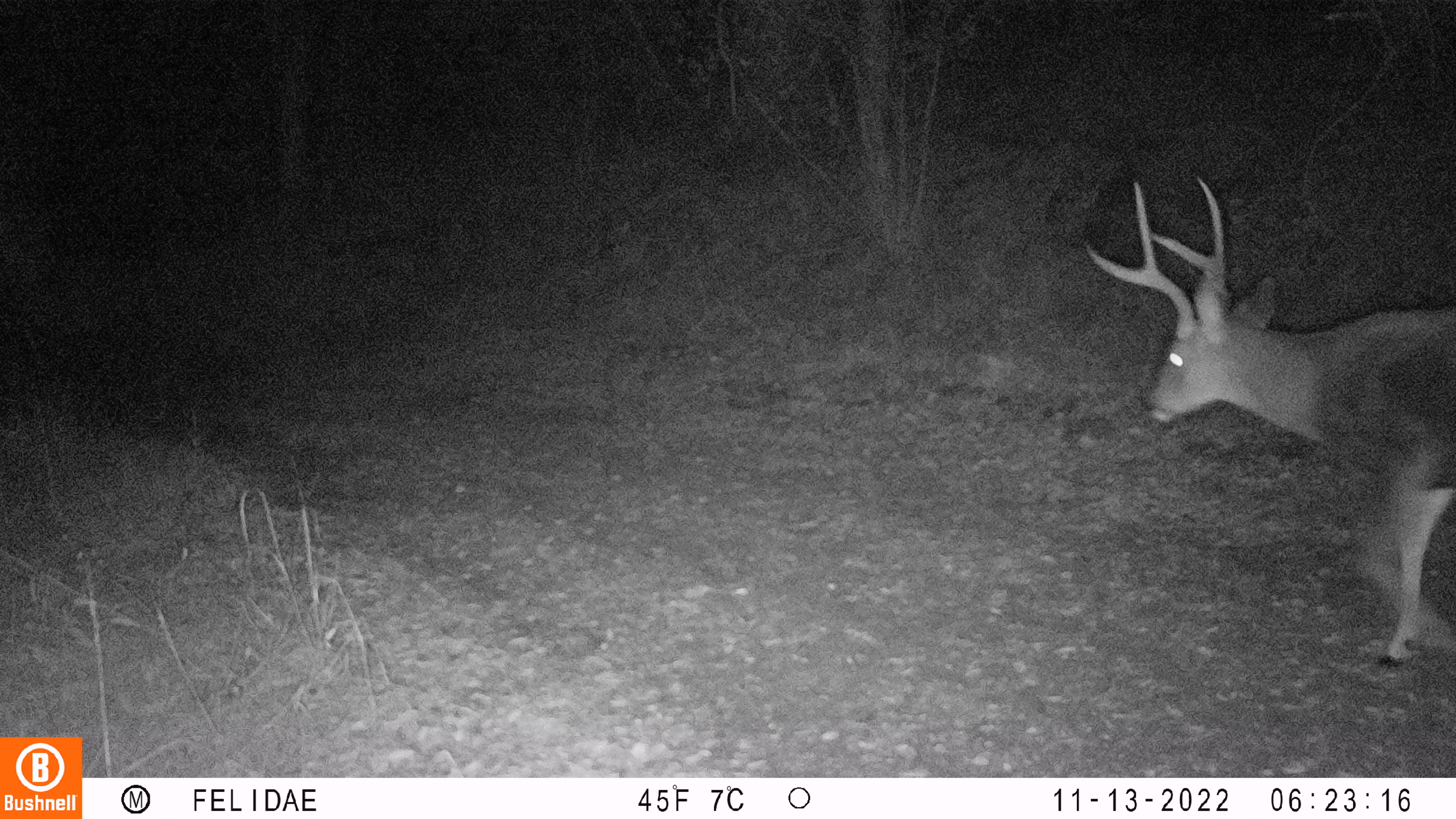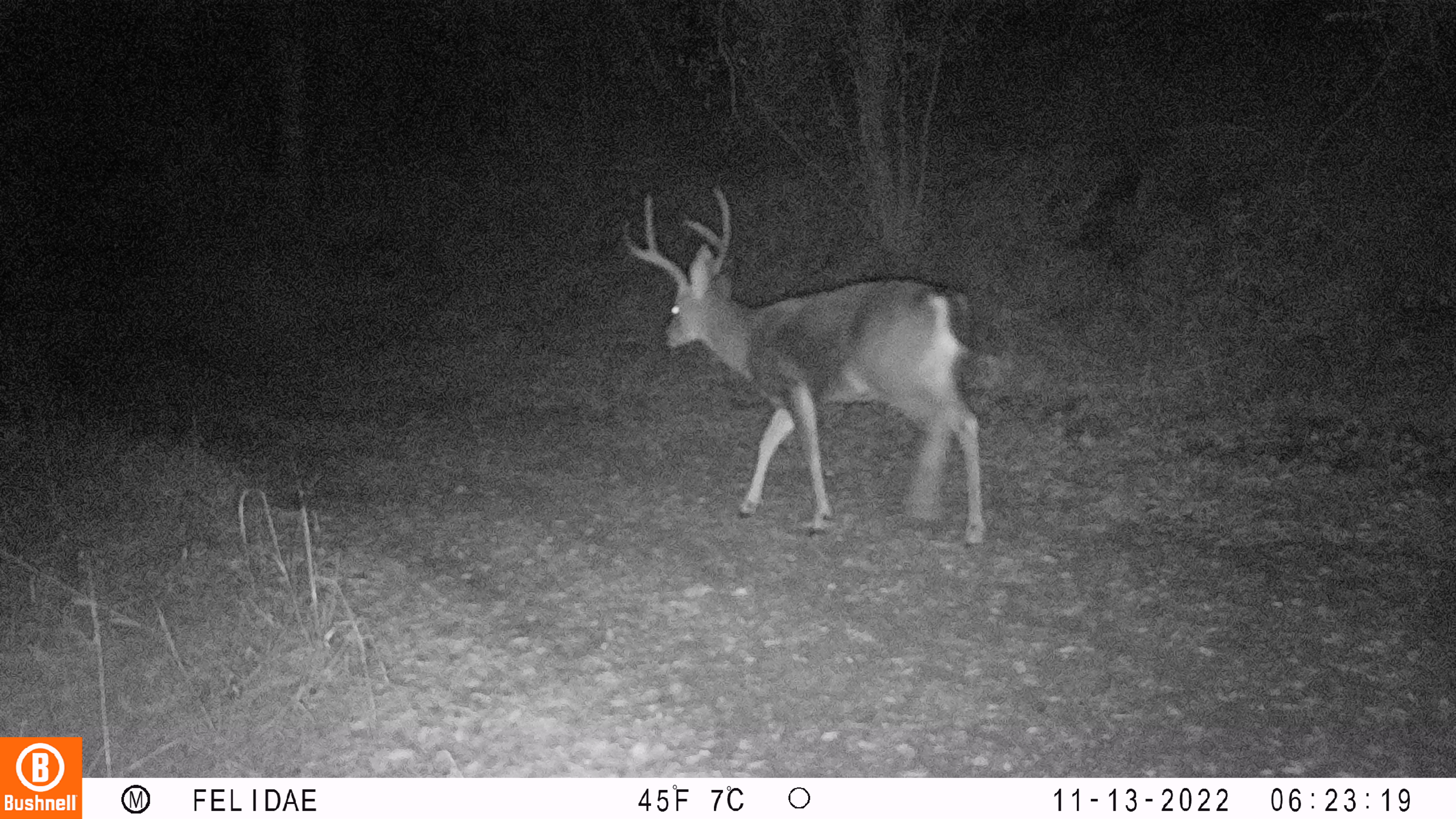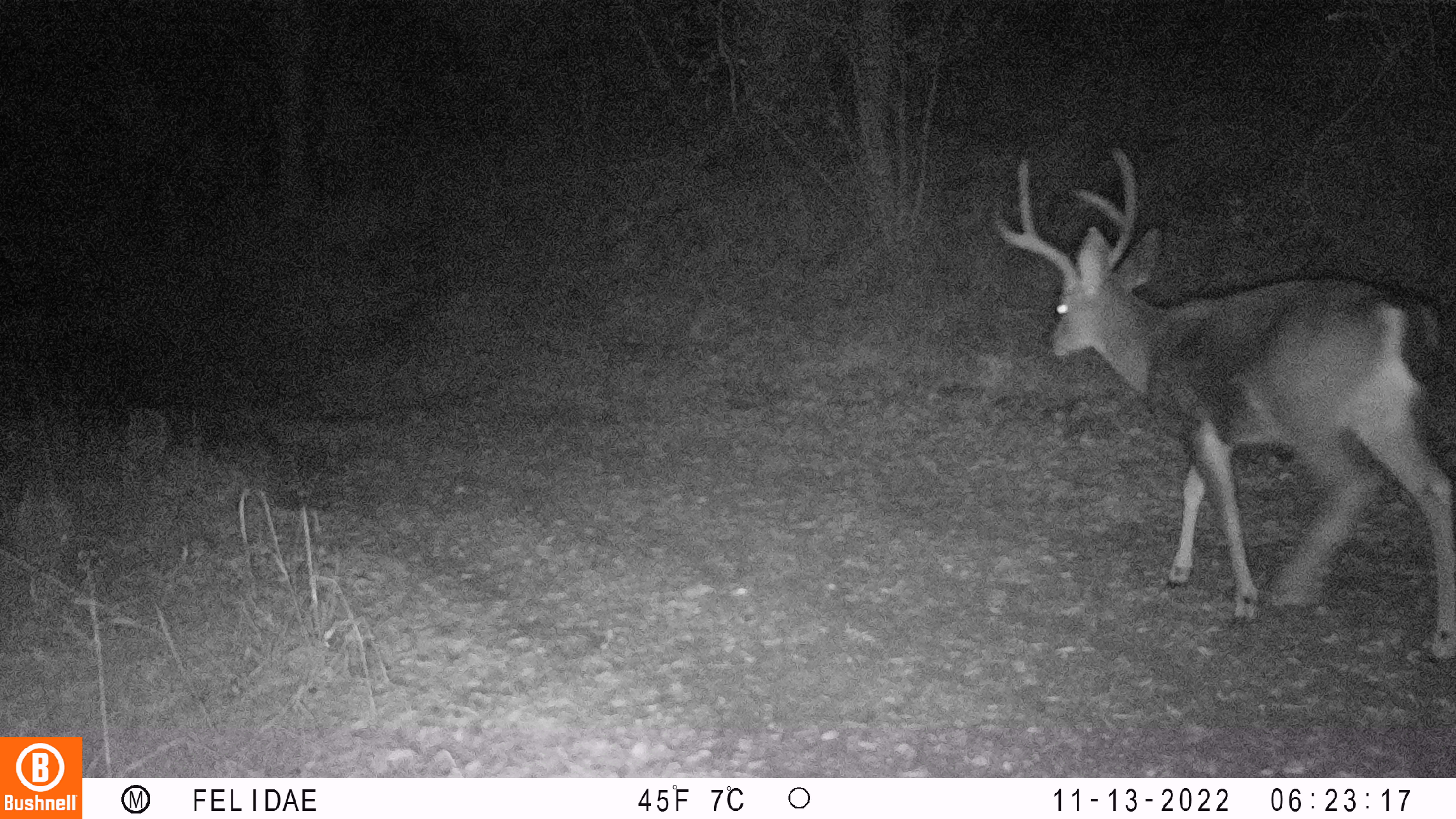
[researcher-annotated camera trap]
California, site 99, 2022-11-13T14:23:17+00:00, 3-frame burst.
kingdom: Animalia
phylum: Chordata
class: Mammalia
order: Artiodactyla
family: Cervidae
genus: Odocoileus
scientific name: Odocoileus hemionus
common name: mule deer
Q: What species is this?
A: Mule deer (Odocoileus hemionus).